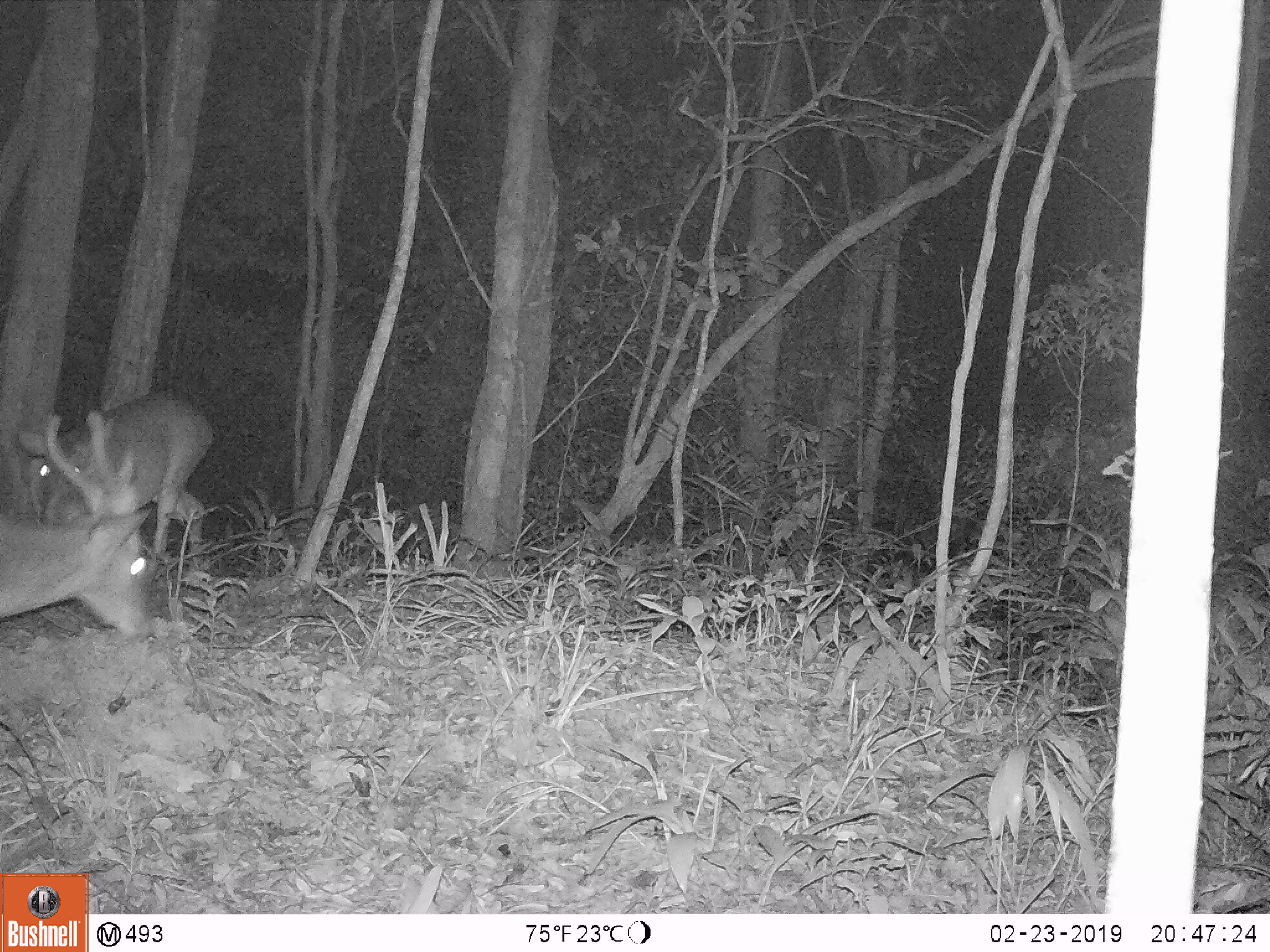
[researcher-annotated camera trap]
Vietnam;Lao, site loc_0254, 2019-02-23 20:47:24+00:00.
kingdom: Animalia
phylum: Chordata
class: Mammalia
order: Artiodactyla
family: Cervidae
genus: Muntiacus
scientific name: Muntiacus vuquangensis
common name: large-antlered muntjac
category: large antlered muntjac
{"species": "large antlered muntjac (large-antlered muntjac) (Muntiacus vuquangensis)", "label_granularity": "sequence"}